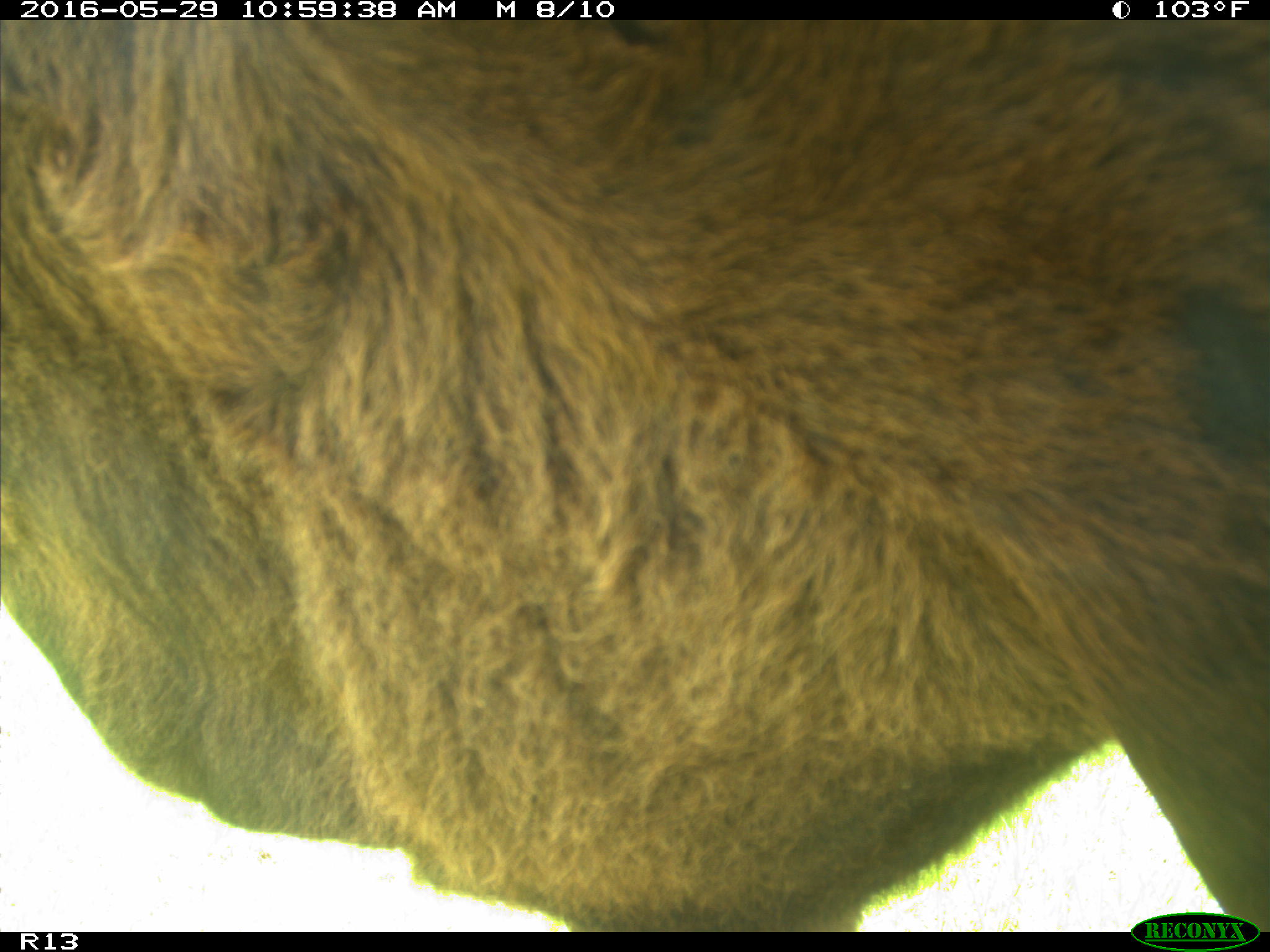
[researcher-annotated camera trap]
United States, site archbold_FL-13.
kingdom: Animalia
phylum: Chordata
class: Mammalia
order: Artiodactyla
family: Bovidae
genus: Bos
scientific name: Bos taurus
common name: domestic cow